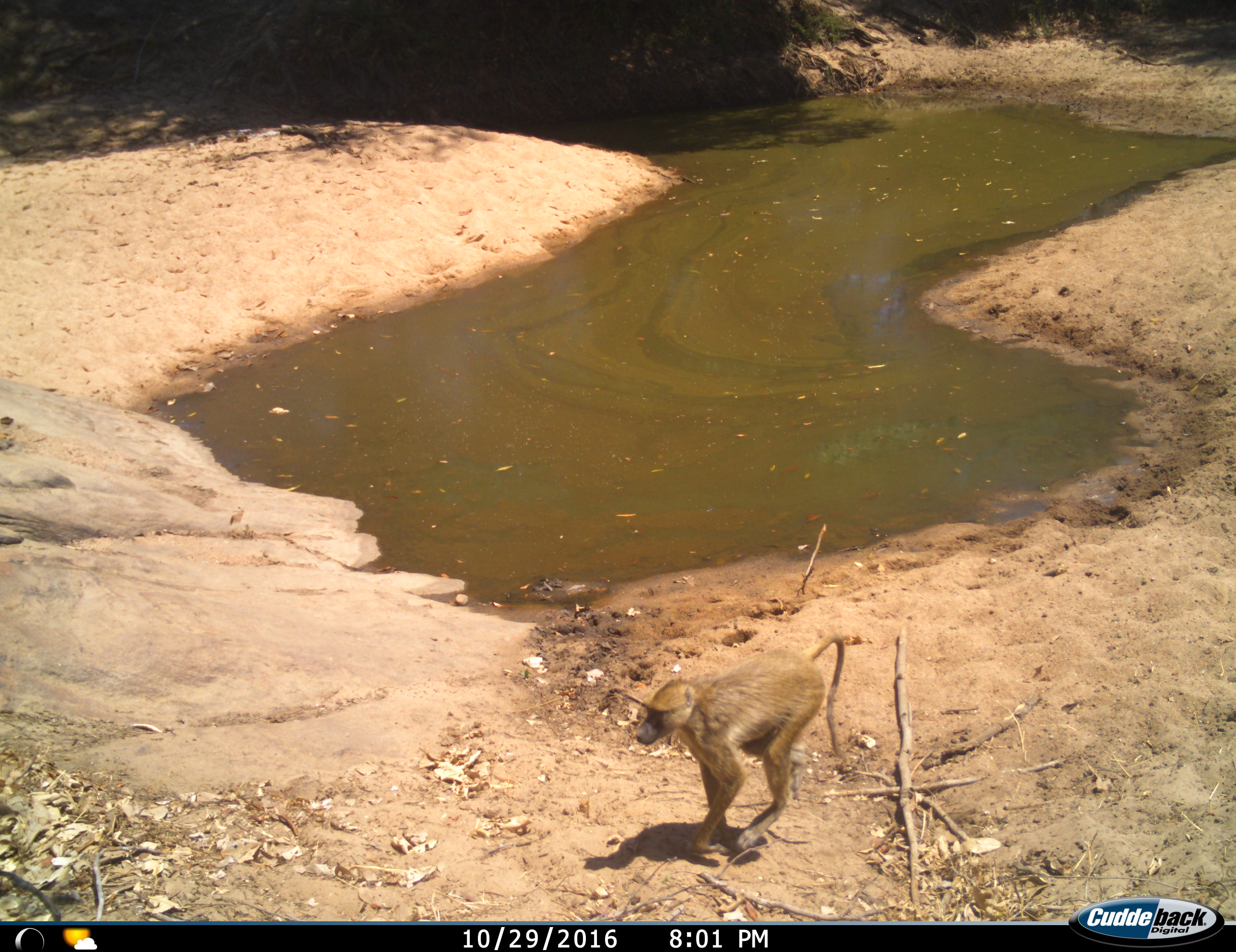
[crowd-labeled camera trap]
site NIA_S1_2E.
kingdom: Animalia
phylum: Chordata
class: Mammalia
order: Primates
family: Cercopithecidae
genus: Papio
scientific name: Papio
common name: baboon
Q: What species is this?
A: Baboon (Papio).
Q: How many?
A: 1.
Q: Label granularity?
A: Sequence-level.